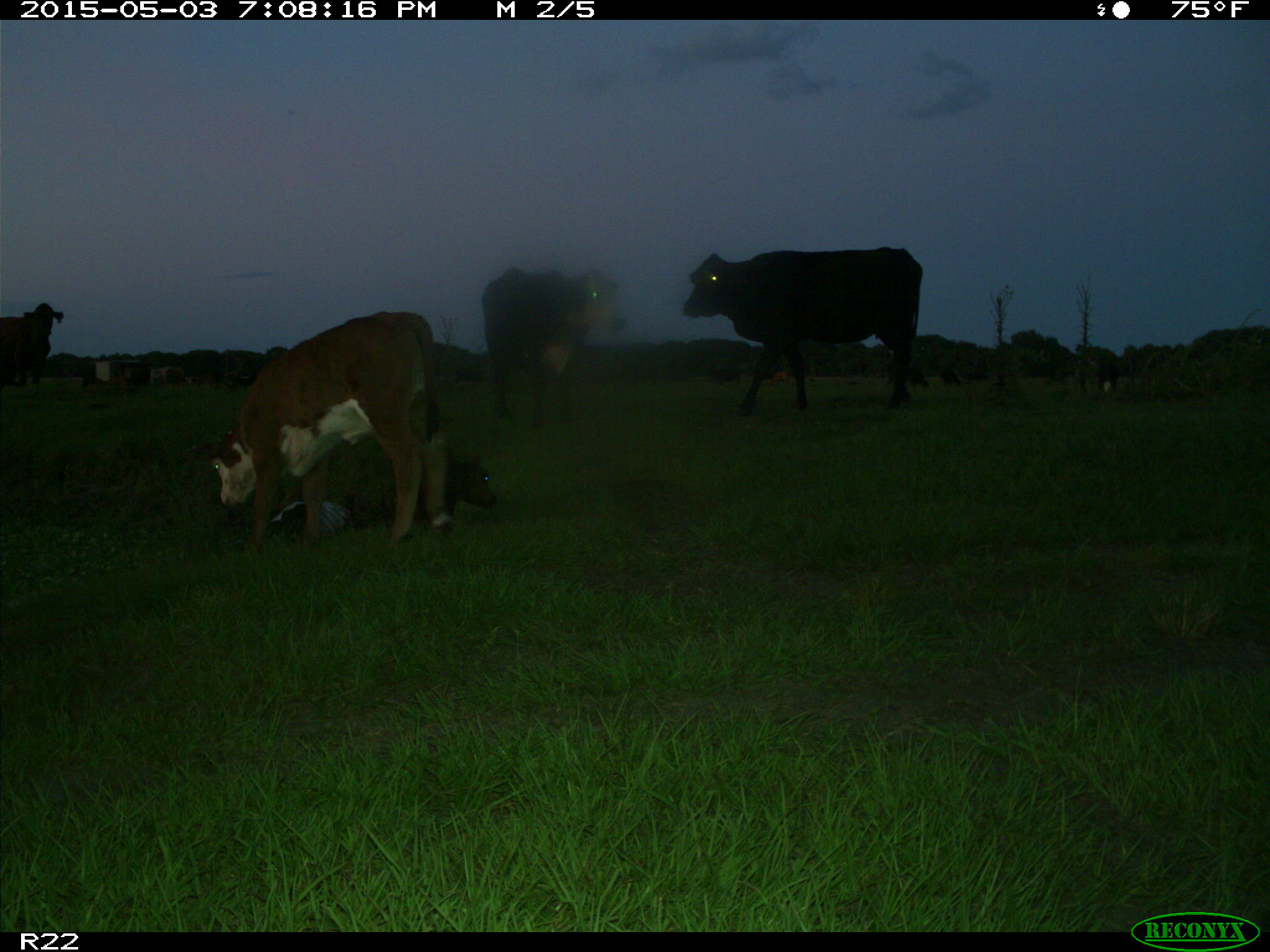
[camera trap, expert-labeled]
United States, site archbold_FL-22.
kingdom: Animalia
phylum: Chordata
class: Mammalia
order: Artiodactyla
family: Bovidae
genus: Bos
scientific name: Bos taurus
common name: domestic cow